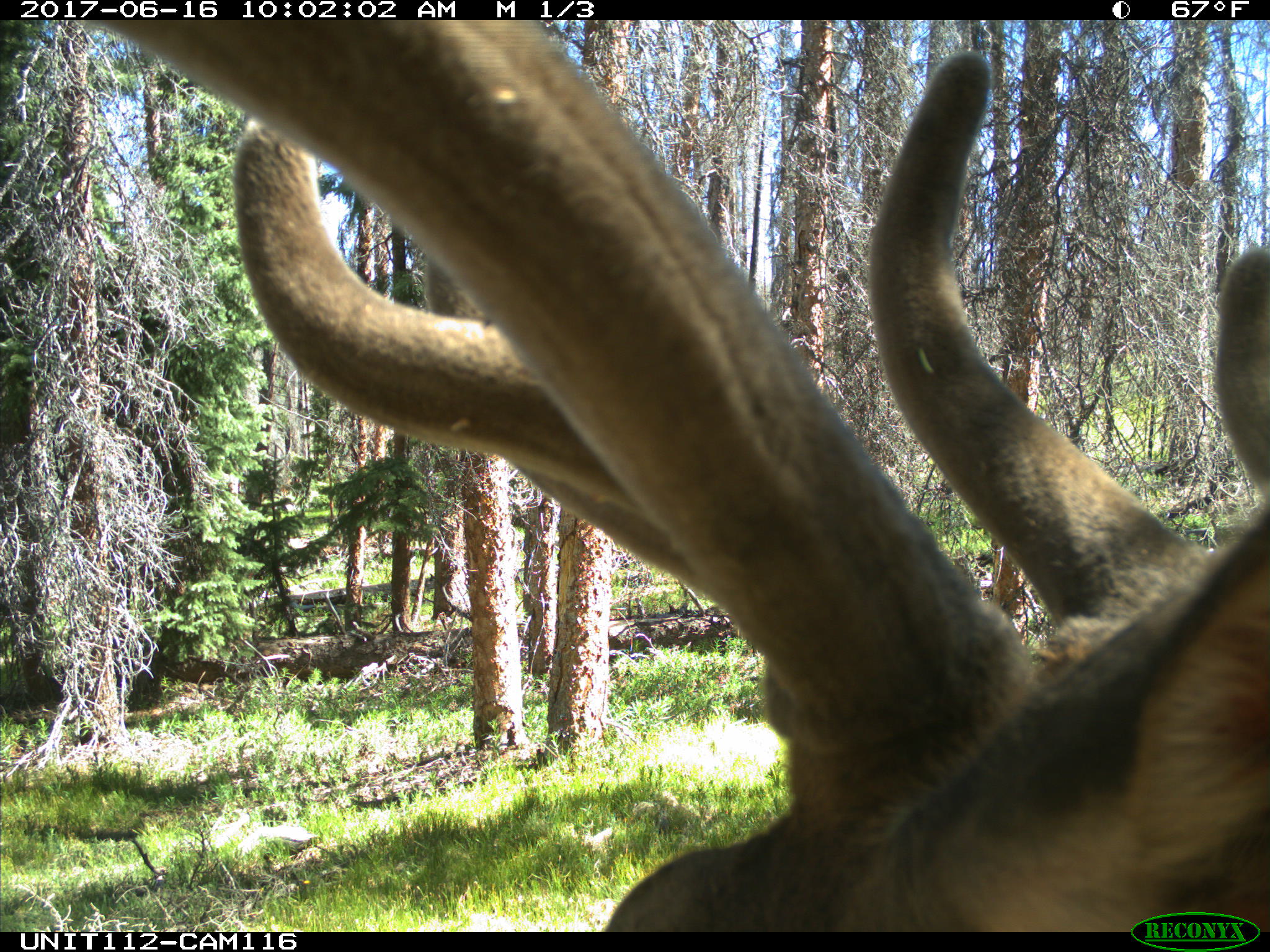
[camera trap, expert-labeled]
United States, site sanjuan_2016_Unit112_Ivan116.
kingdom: Animalia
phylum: Chordata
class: Mammalia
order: Artiodactyla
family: Cervidae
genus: Cervus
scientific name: Cervus elaphus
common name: red deer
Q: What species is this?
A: Cervus elaphus (red deer).